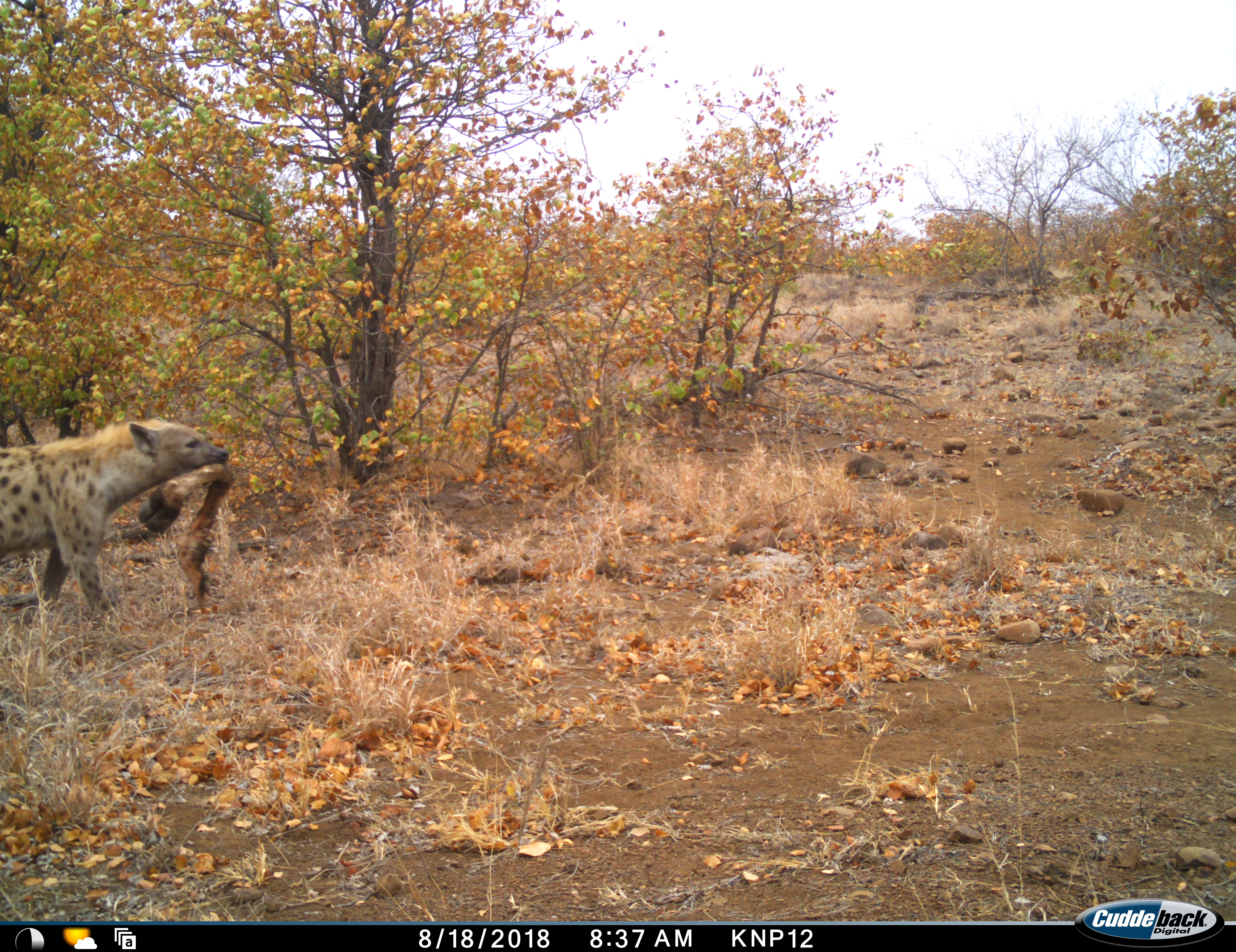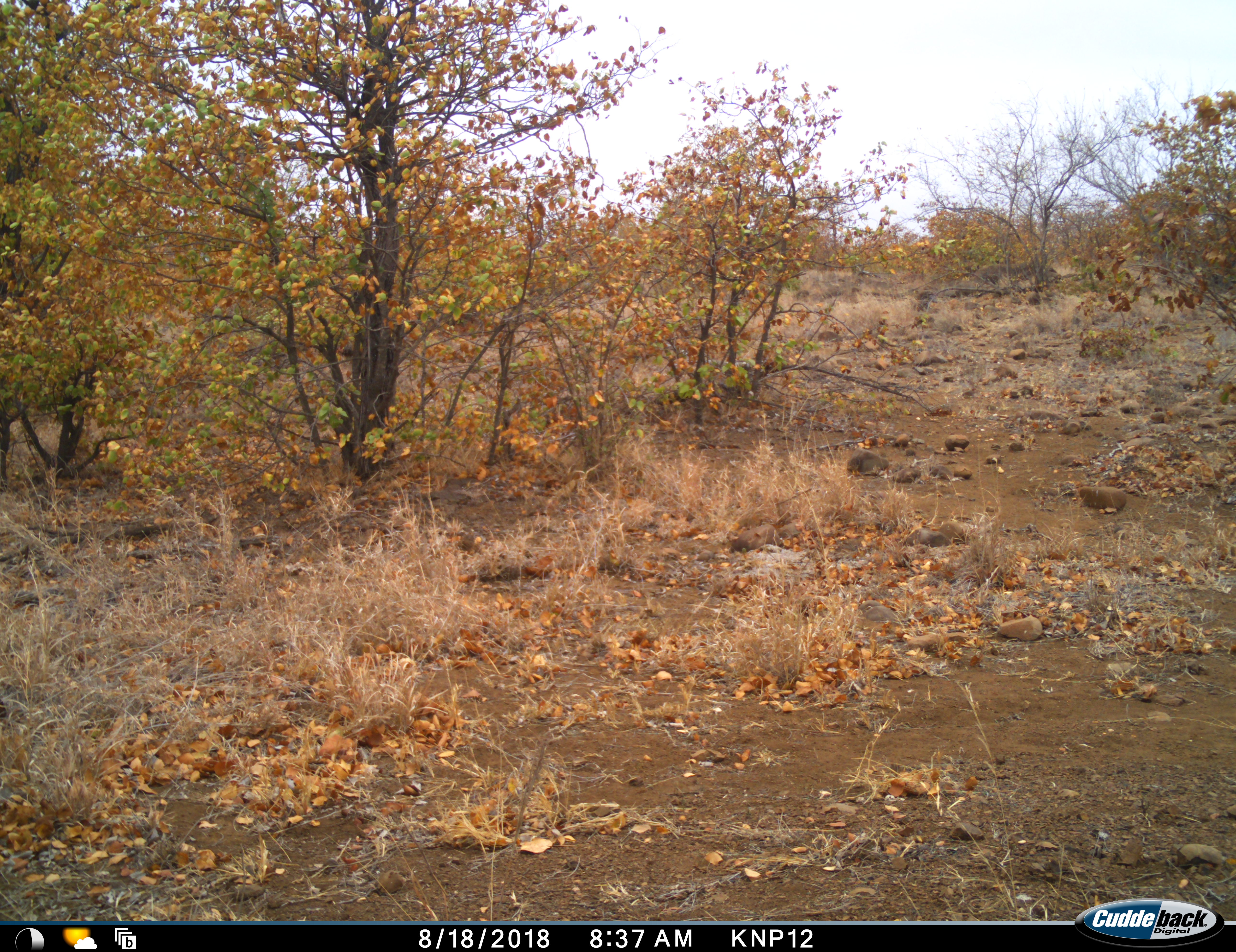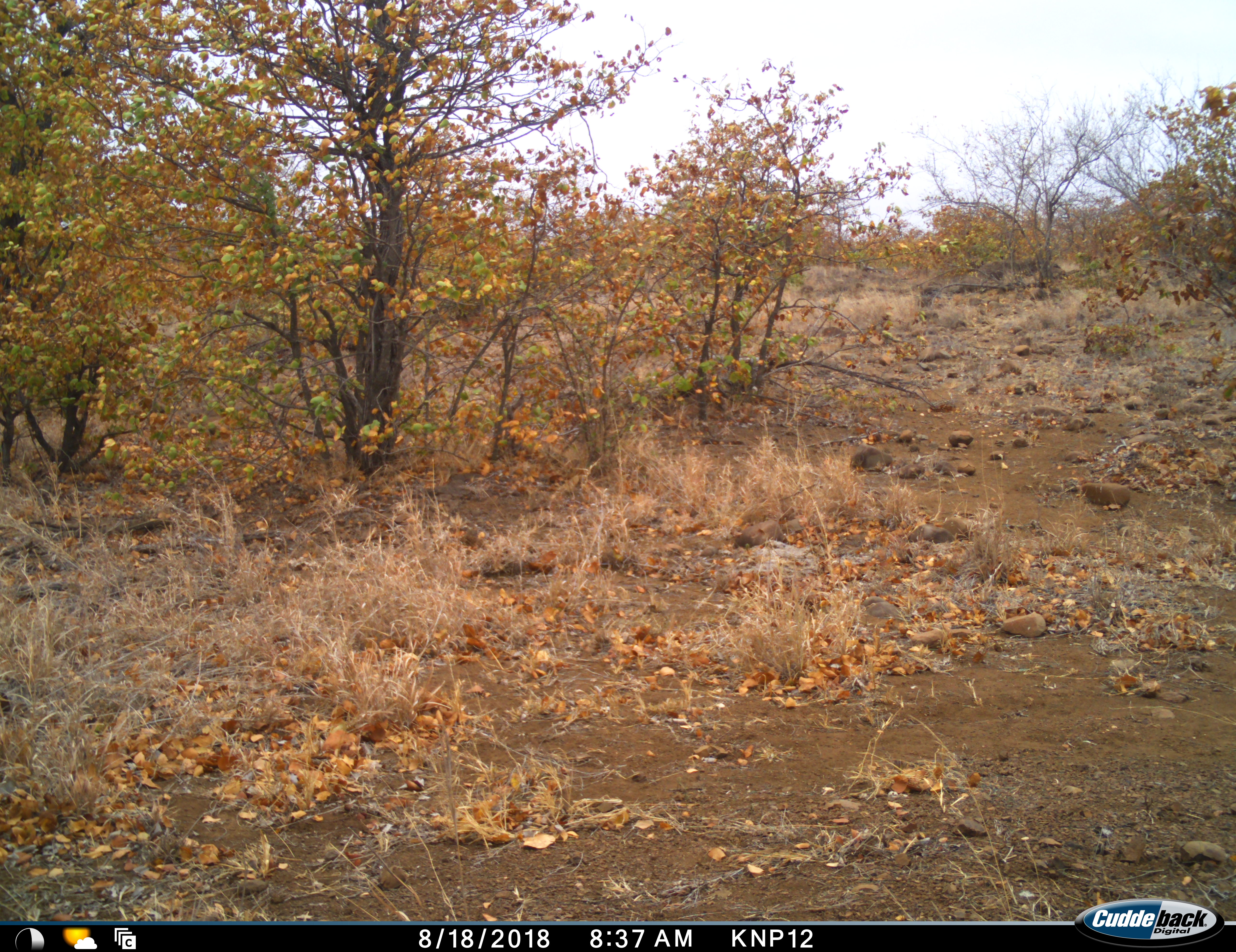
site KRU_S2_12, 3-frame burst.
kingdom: Animalia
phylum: Chordata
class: Mammalia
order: Carnivora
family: Hyaenidae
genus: Crocuta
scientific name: Crocuta crocuta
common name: spotted hyena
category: hyenaspotted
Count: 1.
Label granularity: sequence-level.